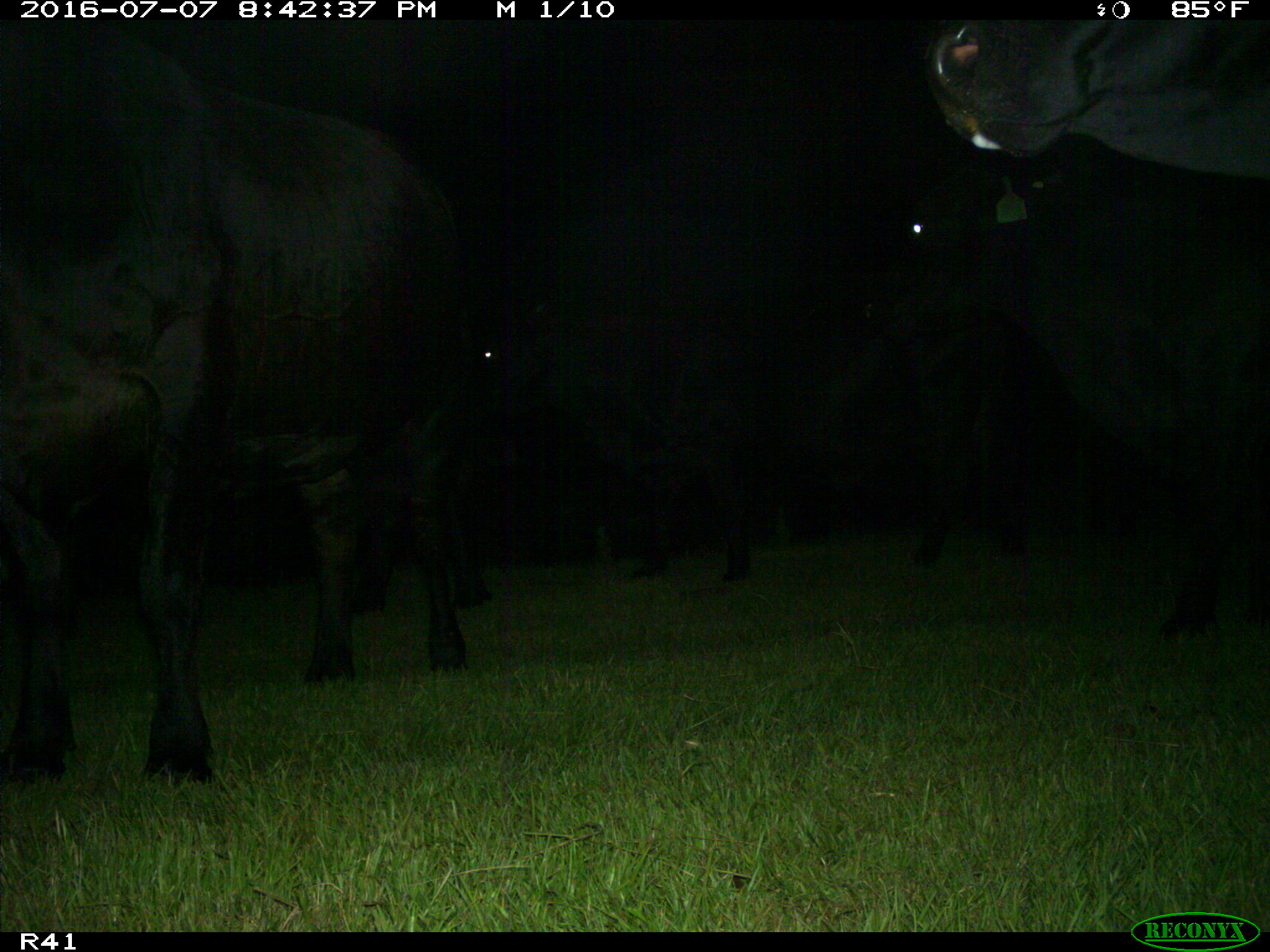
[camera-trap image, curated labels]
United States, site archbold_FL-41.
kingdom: Animalia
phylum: Chordata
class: Mammalia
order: Artiodactyla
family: Bovidae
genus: Bos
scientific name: Bos taurus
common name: domestic cow